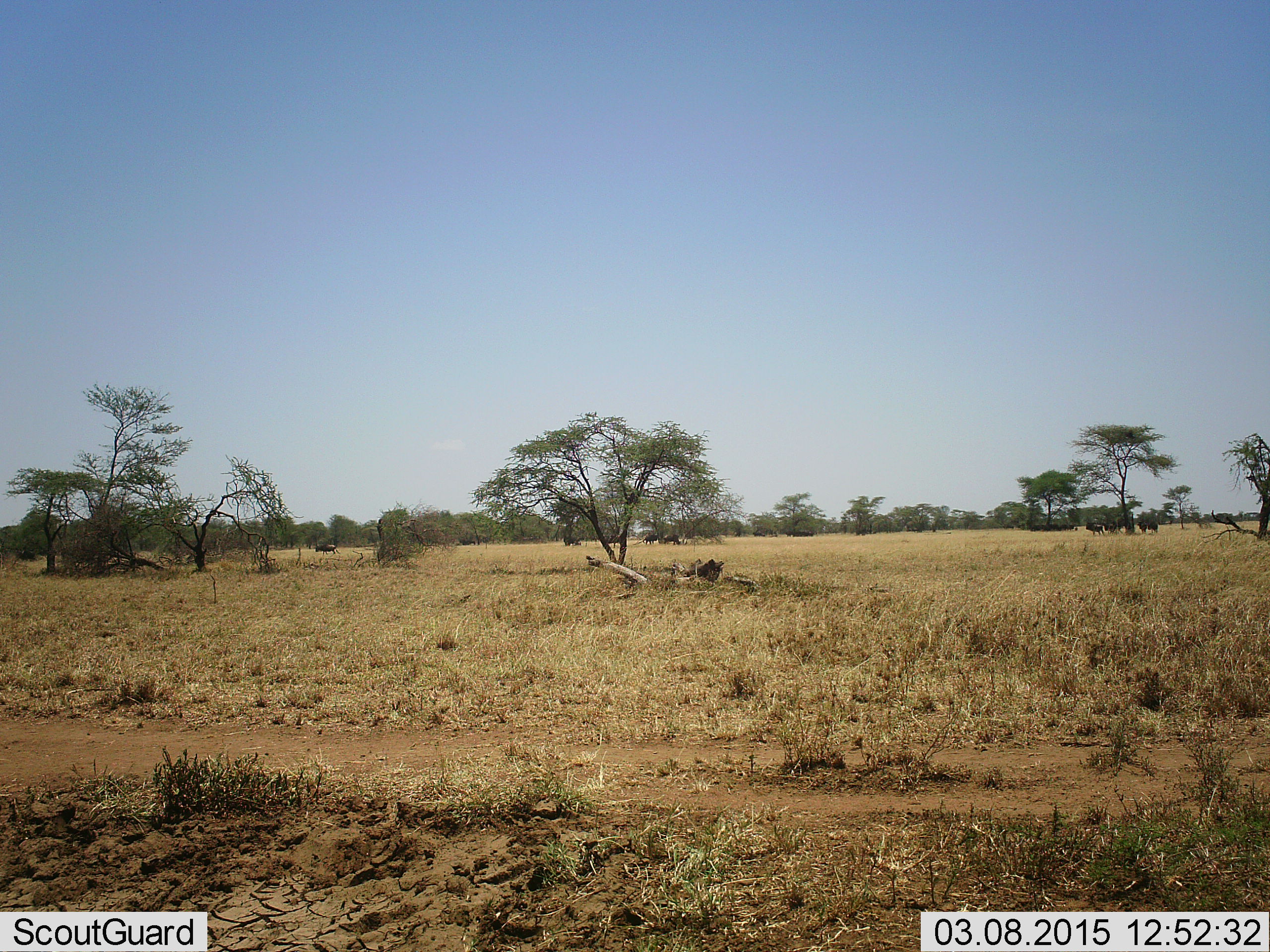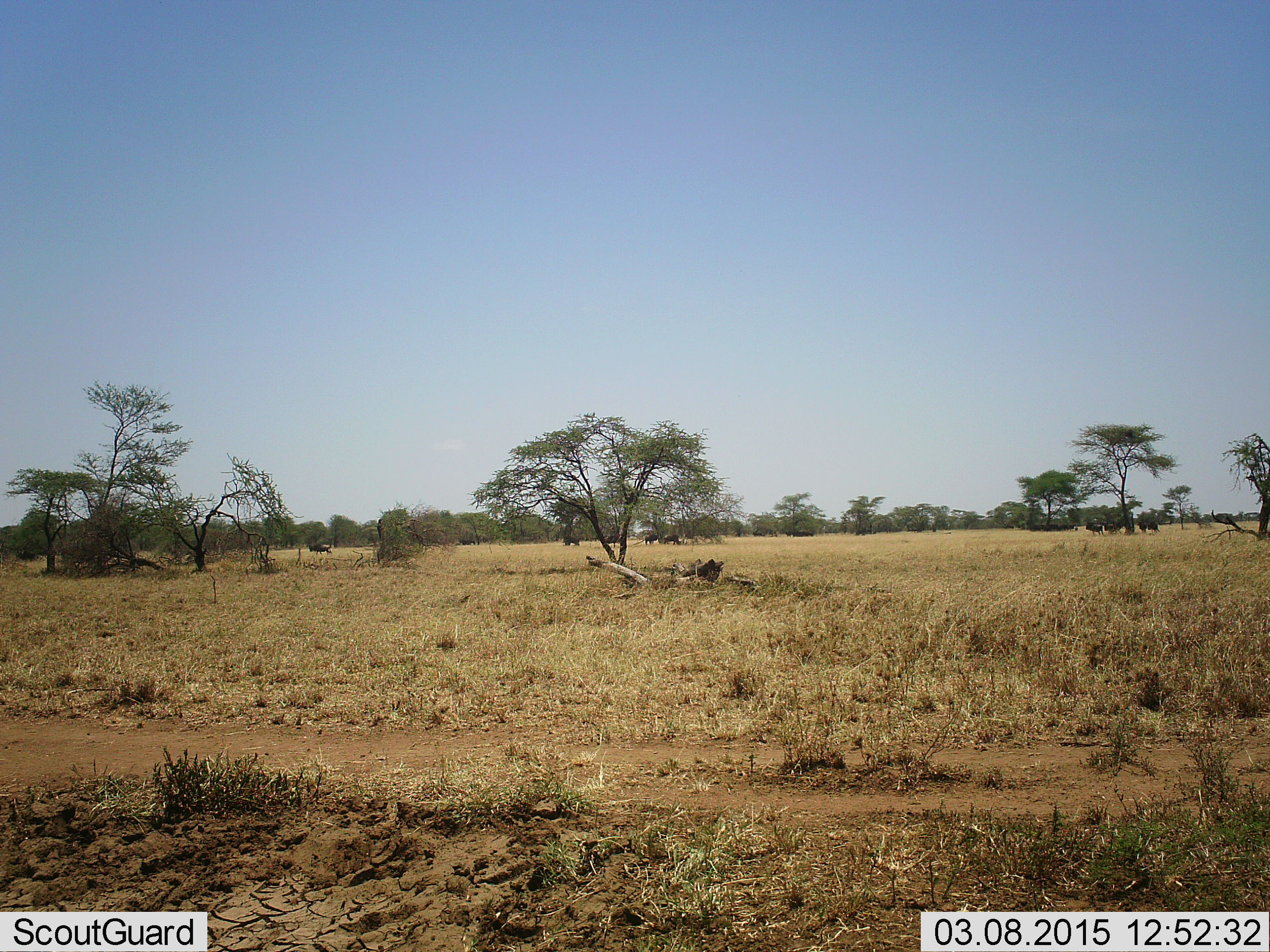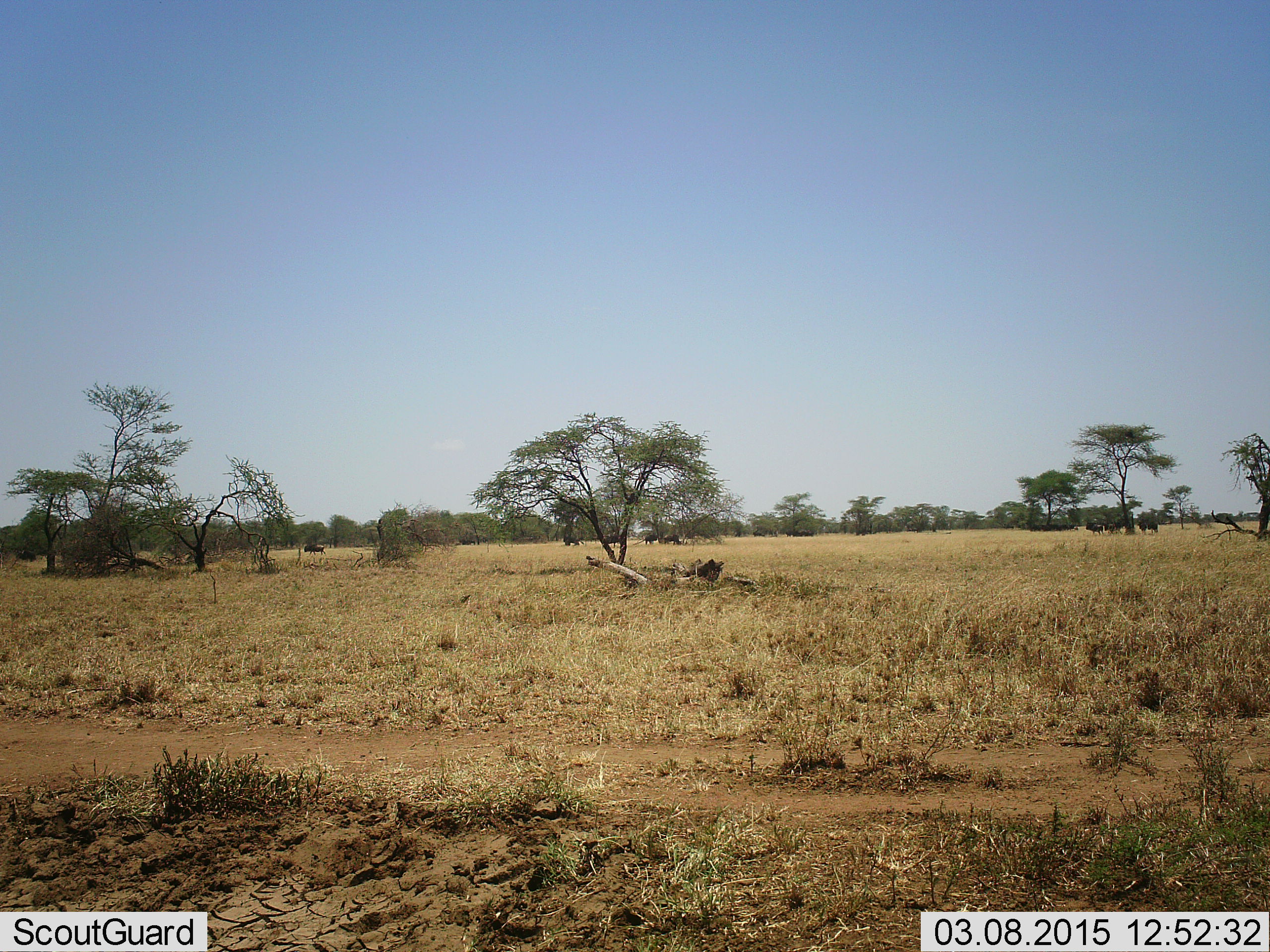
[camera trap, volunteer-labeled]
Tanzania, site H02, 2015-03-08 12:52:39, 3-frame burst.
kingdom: Animalia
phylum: Chordata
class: Mammalia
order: Artiodactyla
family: Bovidae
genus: Connochaetes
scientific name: Connochaetes taurinus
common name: blue wildebeest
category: wildebeest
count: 4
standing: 70%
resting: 10%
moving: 80%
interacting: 0%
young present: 0%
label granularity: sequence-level